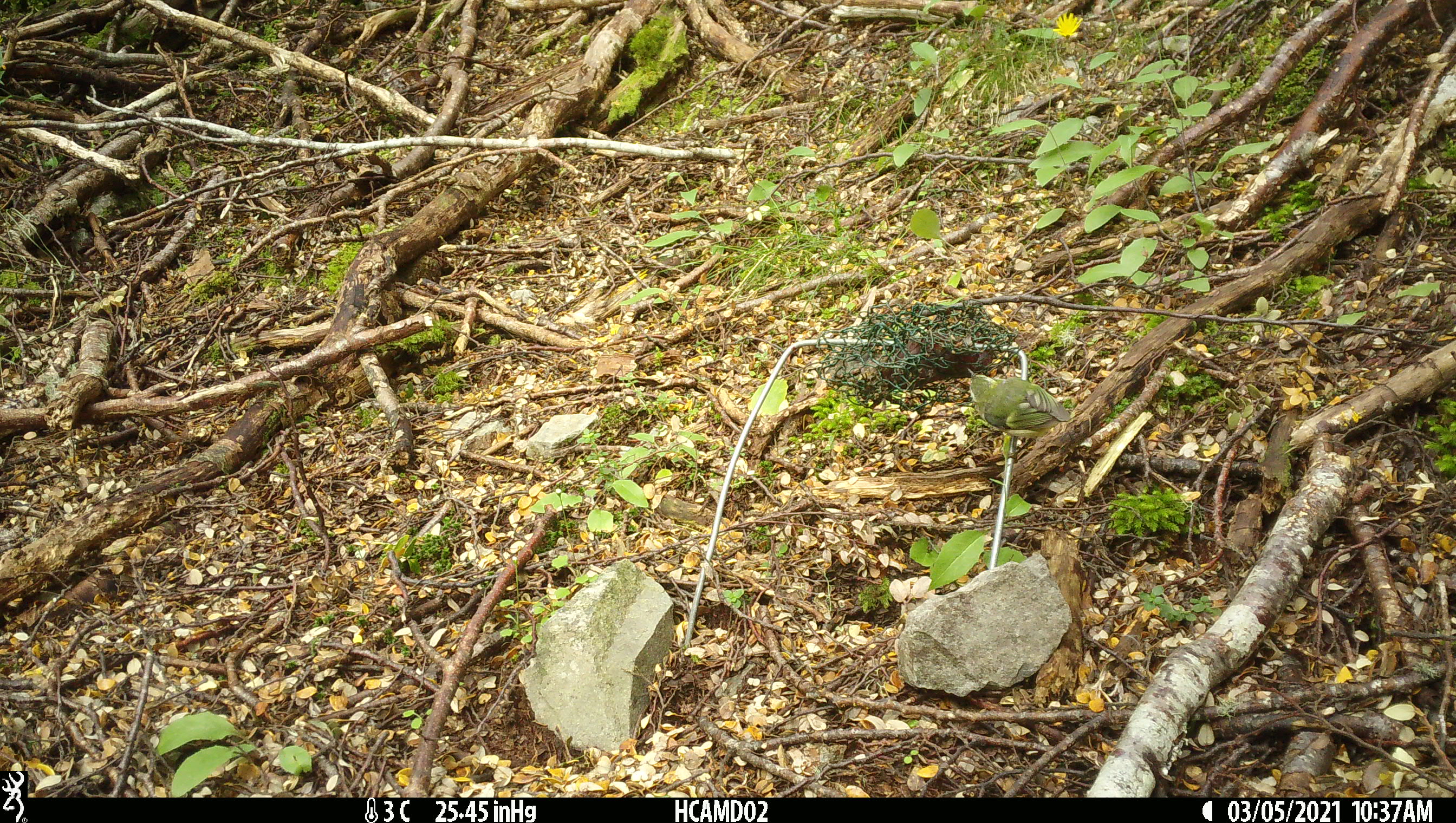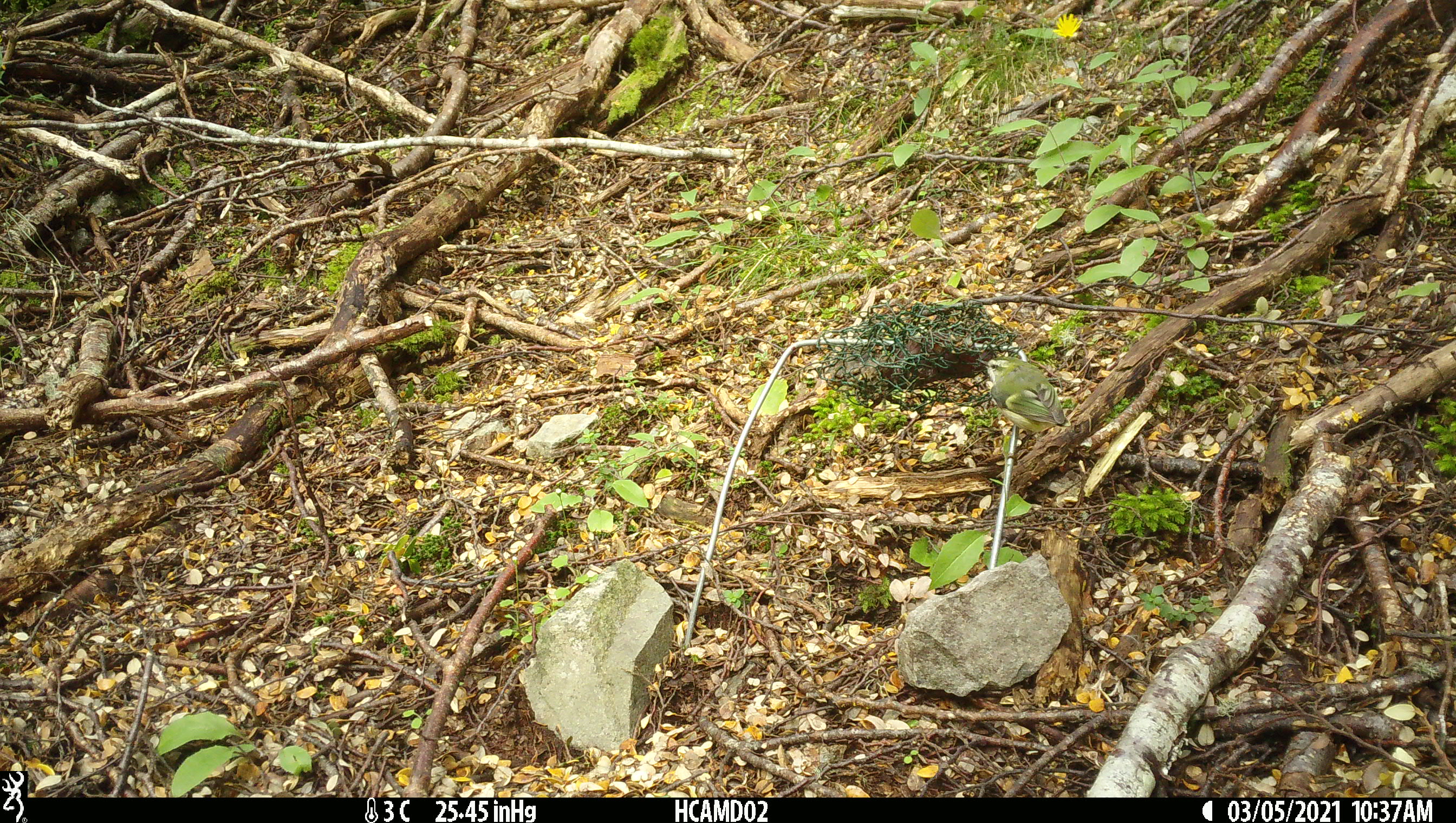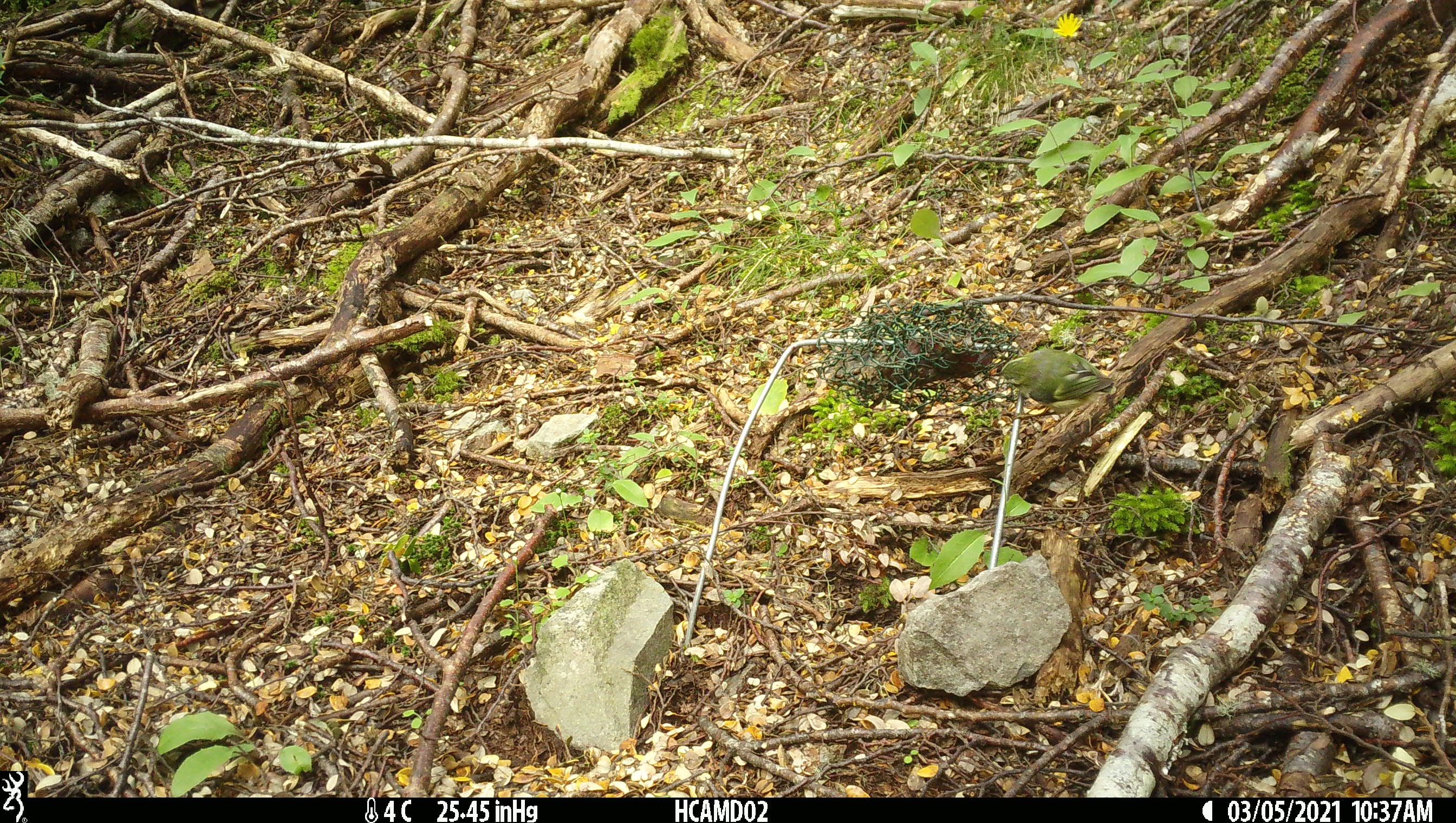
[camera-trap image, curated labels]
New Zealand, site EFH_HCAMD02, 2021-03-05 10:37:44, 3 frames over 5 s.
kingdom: Animalia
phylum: Chordata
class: Aves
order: Passeriformes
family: Acanthisittidae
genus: Acanthisitta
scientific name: Acanthisitta chloris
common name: rifleman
Rifleman (Acanthisitta chloris).